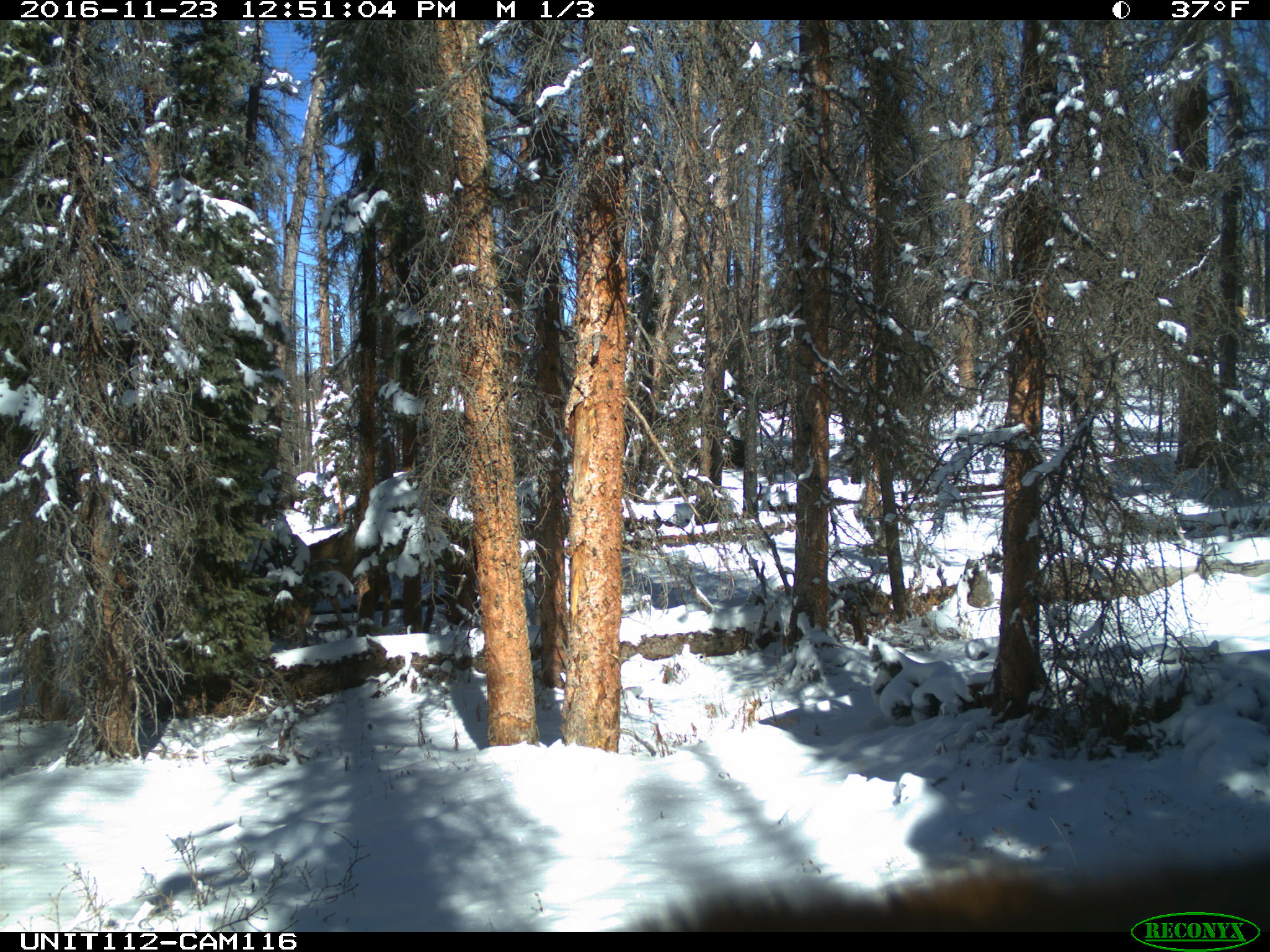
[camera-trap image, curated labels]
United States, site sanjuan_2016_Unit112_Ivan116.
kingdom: Animalia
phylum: Chordata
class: Mammalia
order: Artiodactyla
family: Cervidae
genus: Cervus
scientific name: Cervus elaphus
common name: red deer